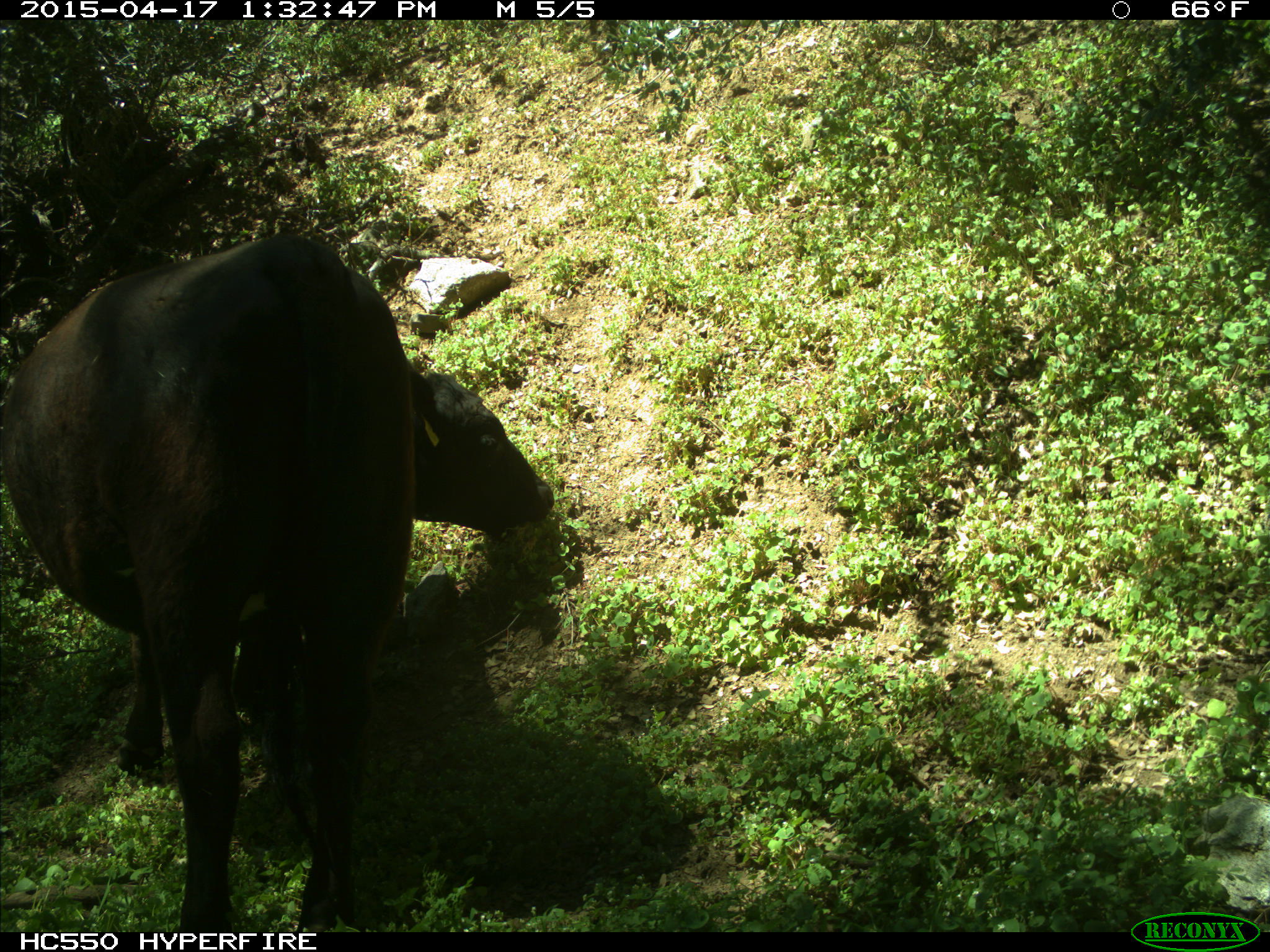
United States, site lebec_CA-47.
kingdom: Animalia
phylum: Chordata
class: Mammalia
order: Artiodactyla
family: Bovidae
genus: Bos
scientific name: Bos taurus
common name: domestic cow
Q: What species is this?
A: Bos taurus (domestic cow).